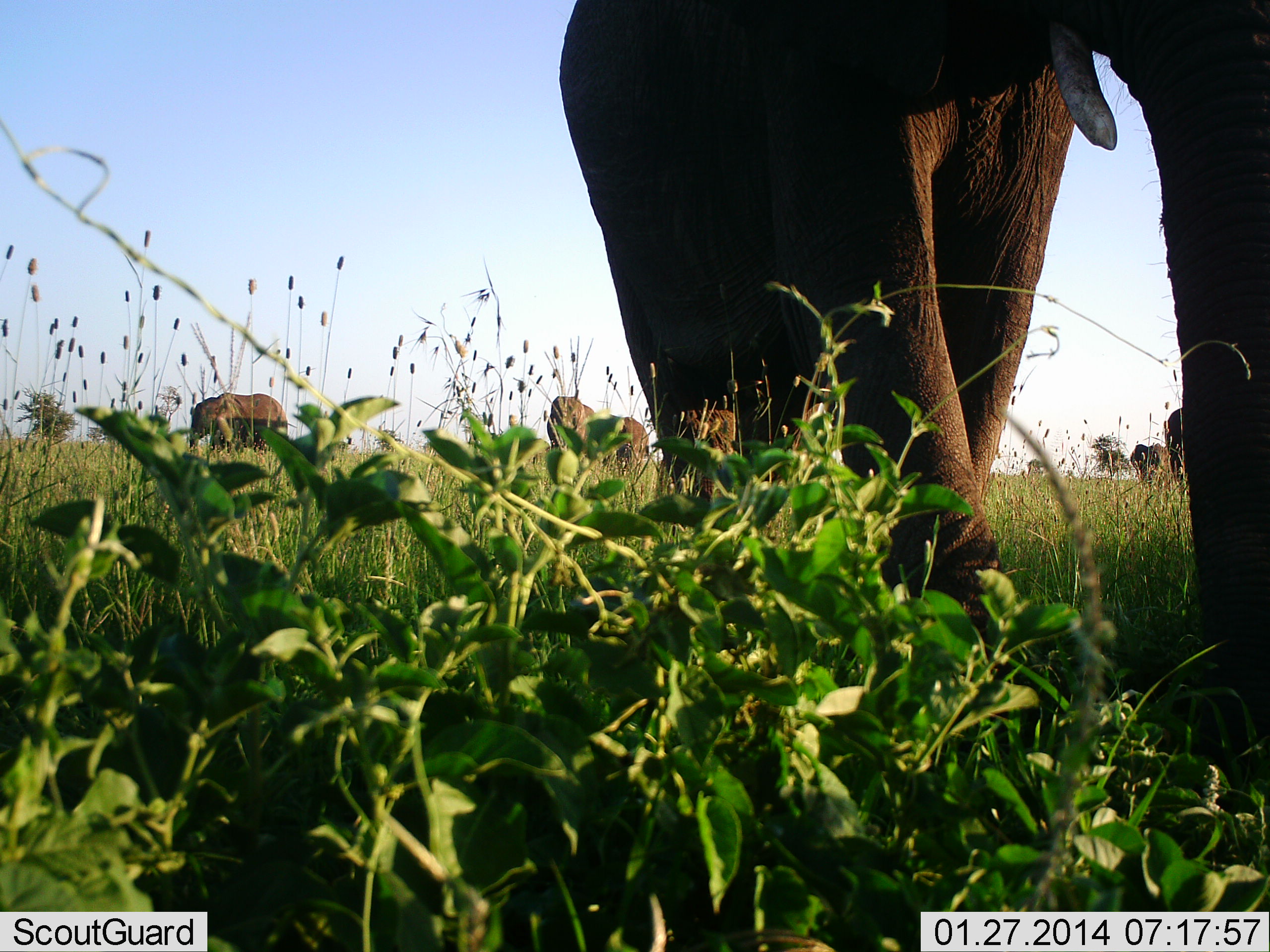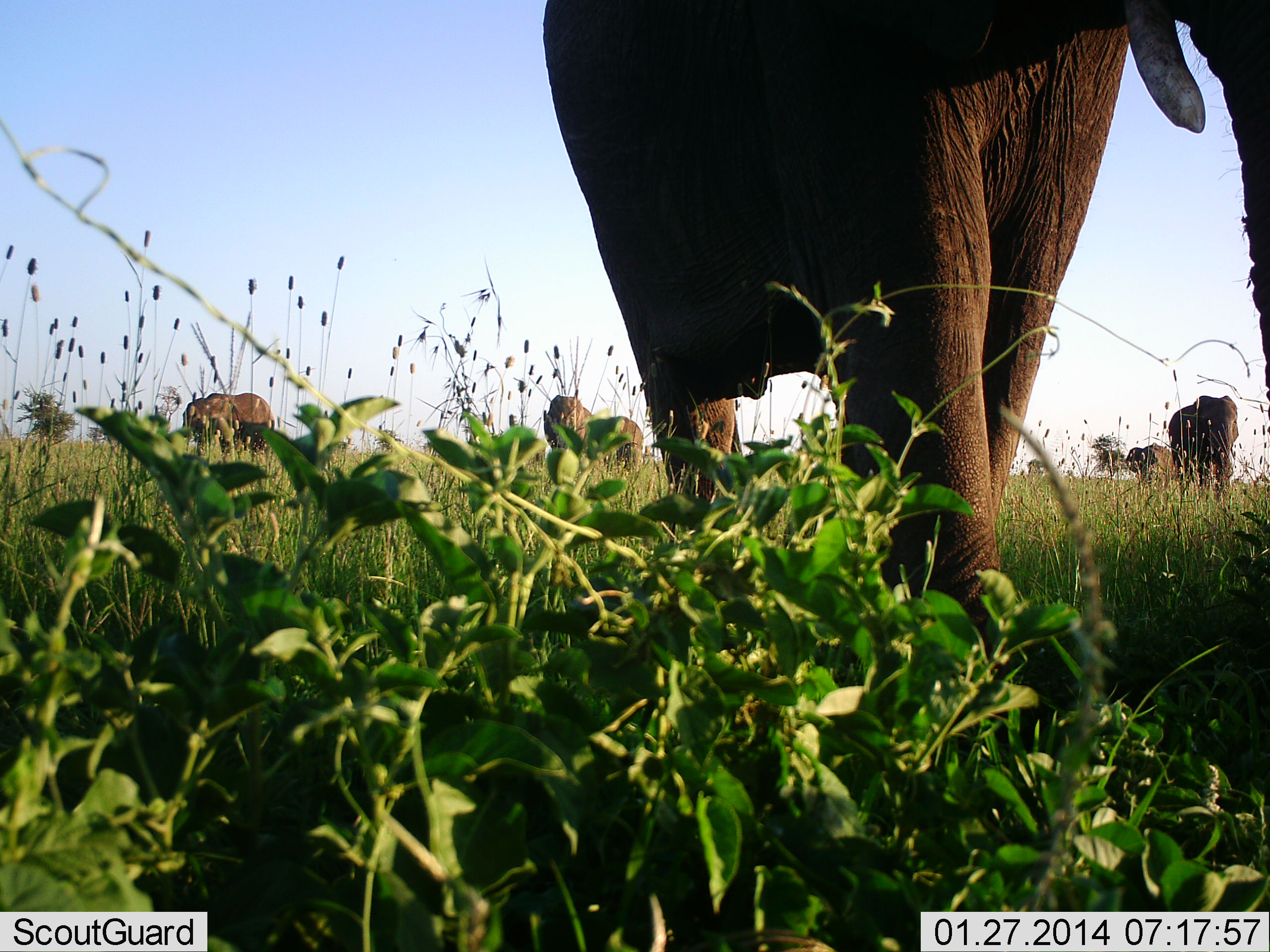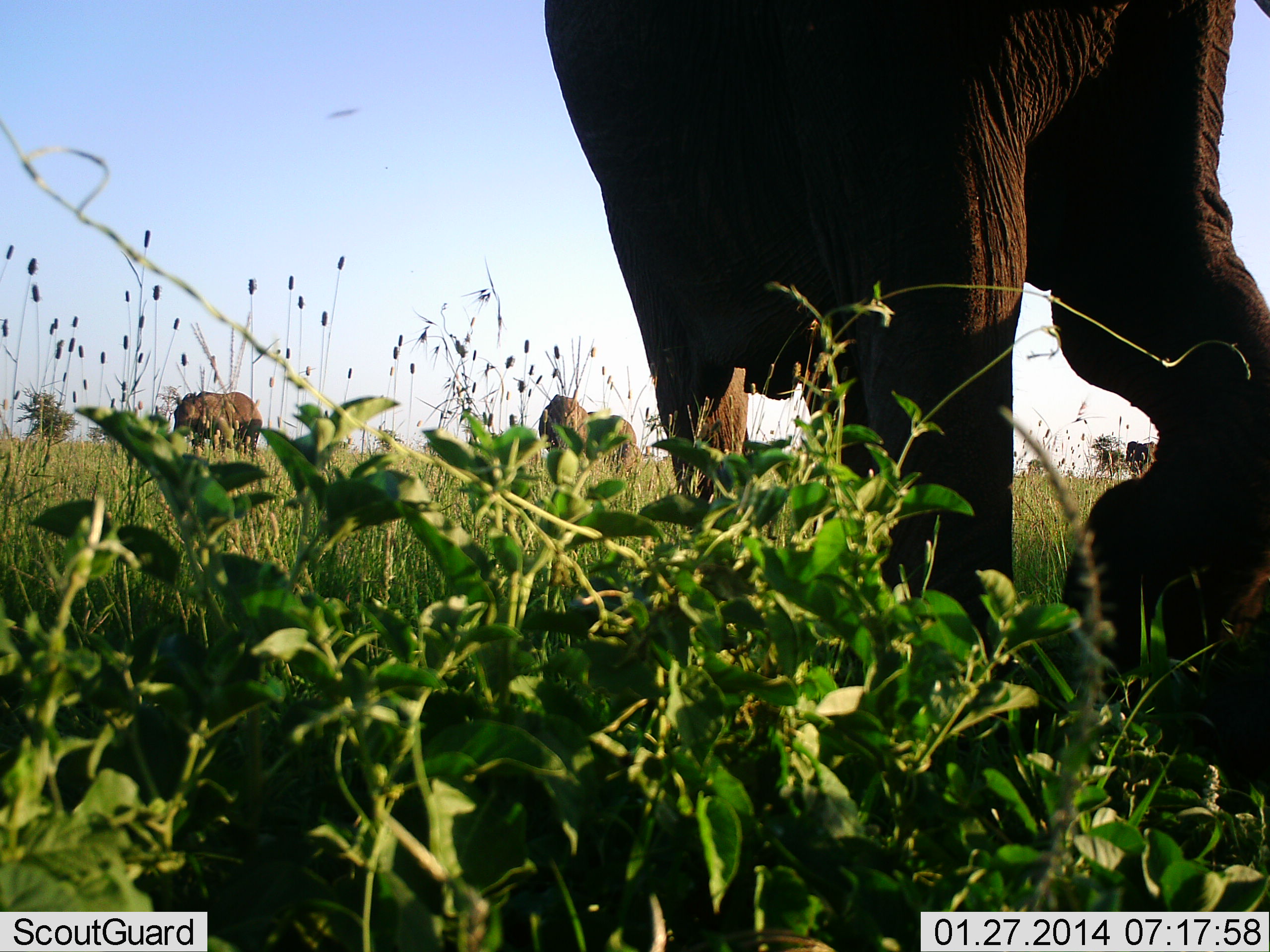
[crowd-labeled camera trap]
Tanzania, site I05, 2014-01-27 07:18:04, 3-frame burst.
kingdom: Animalia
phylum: Chordata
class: Mammalia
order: Proboscidea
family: Elephantidae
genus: Loxodonta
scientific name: Loxodonta africana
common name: african bush elephant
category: elephant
Elephant (african bush elephant) (Loxodonta africana), count 6. Behavior (volunteer vote fractions): standing 40%, resting 5%, moving 74%, interacting 9%. Young present (vote fraction): 7%. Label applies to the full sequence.